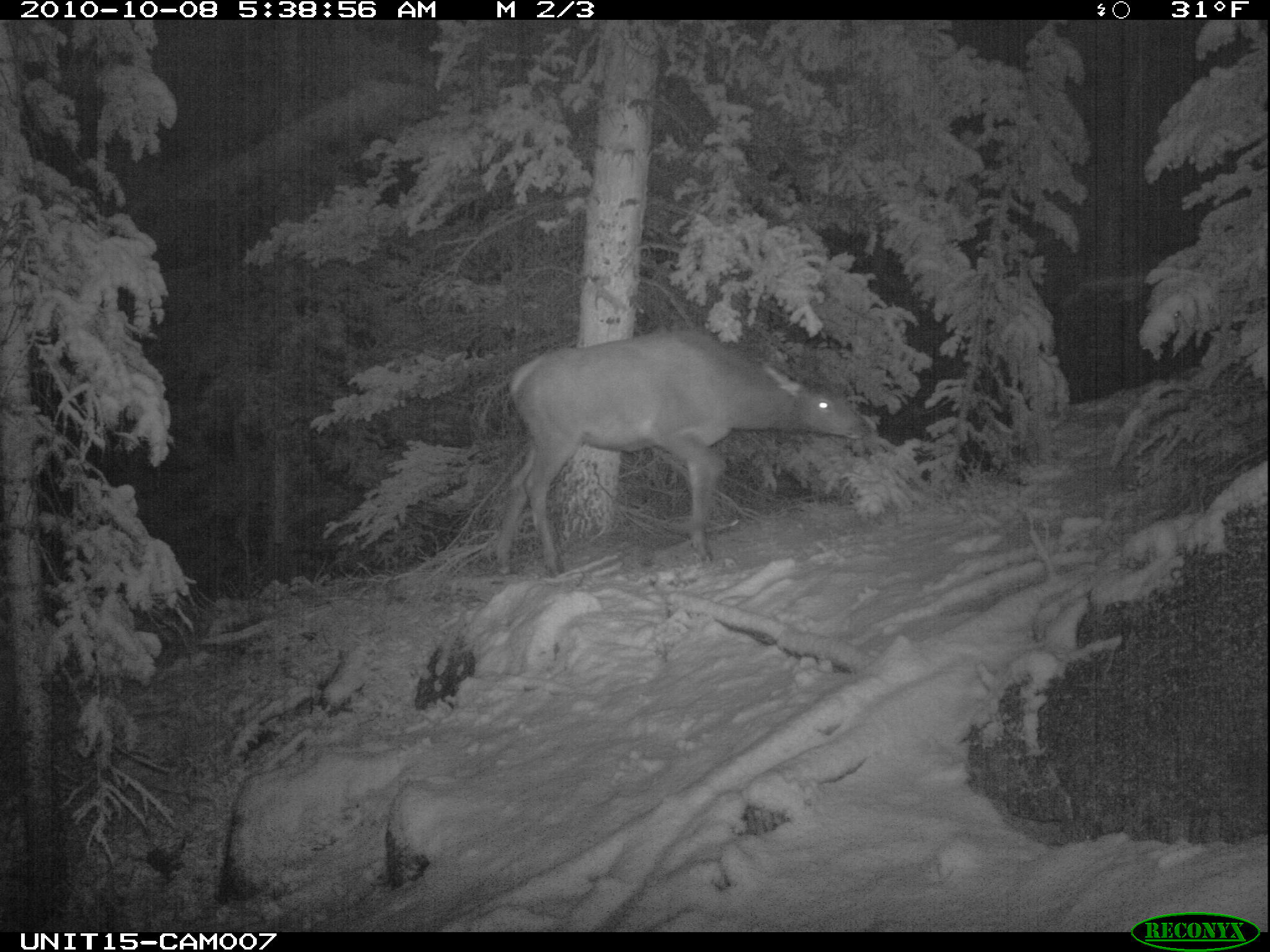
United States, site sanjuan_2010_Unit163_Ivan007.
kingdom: Animalia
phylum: Chordata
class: Mammalia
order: Artiodactyla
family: Cervidae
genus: Cervus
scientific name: Cervus elaphus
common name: red deer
Cervus elaphus (red deer).